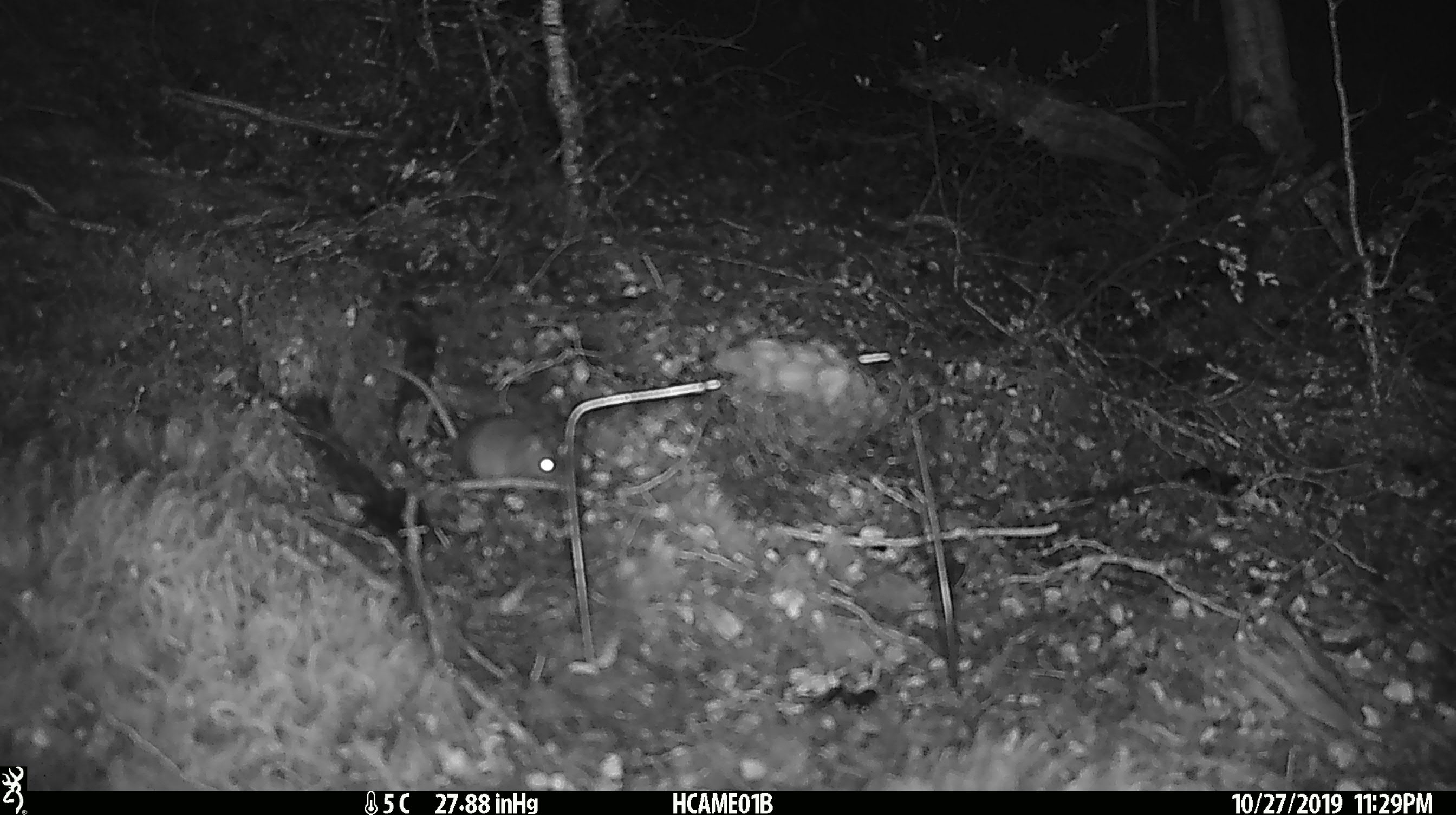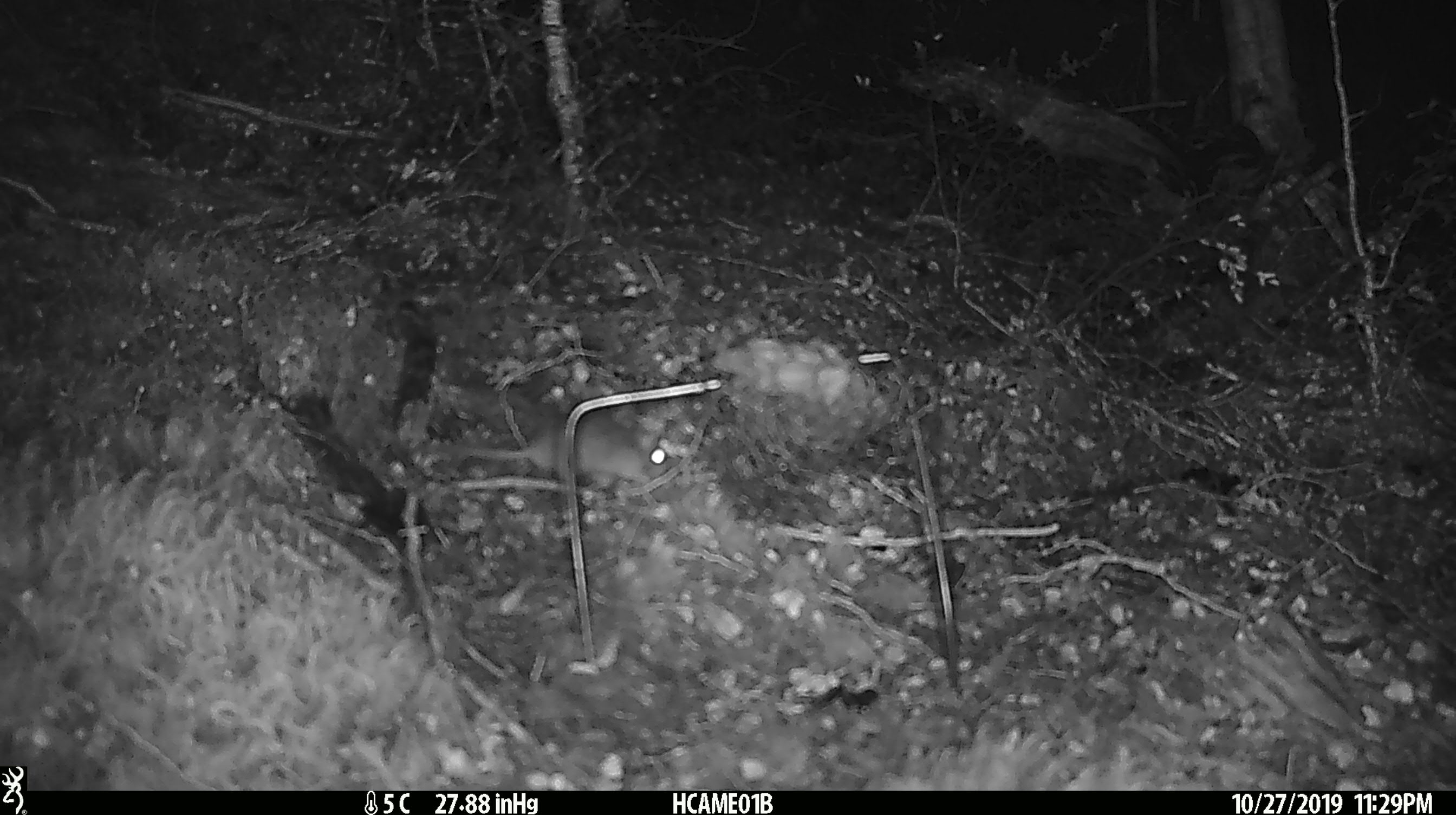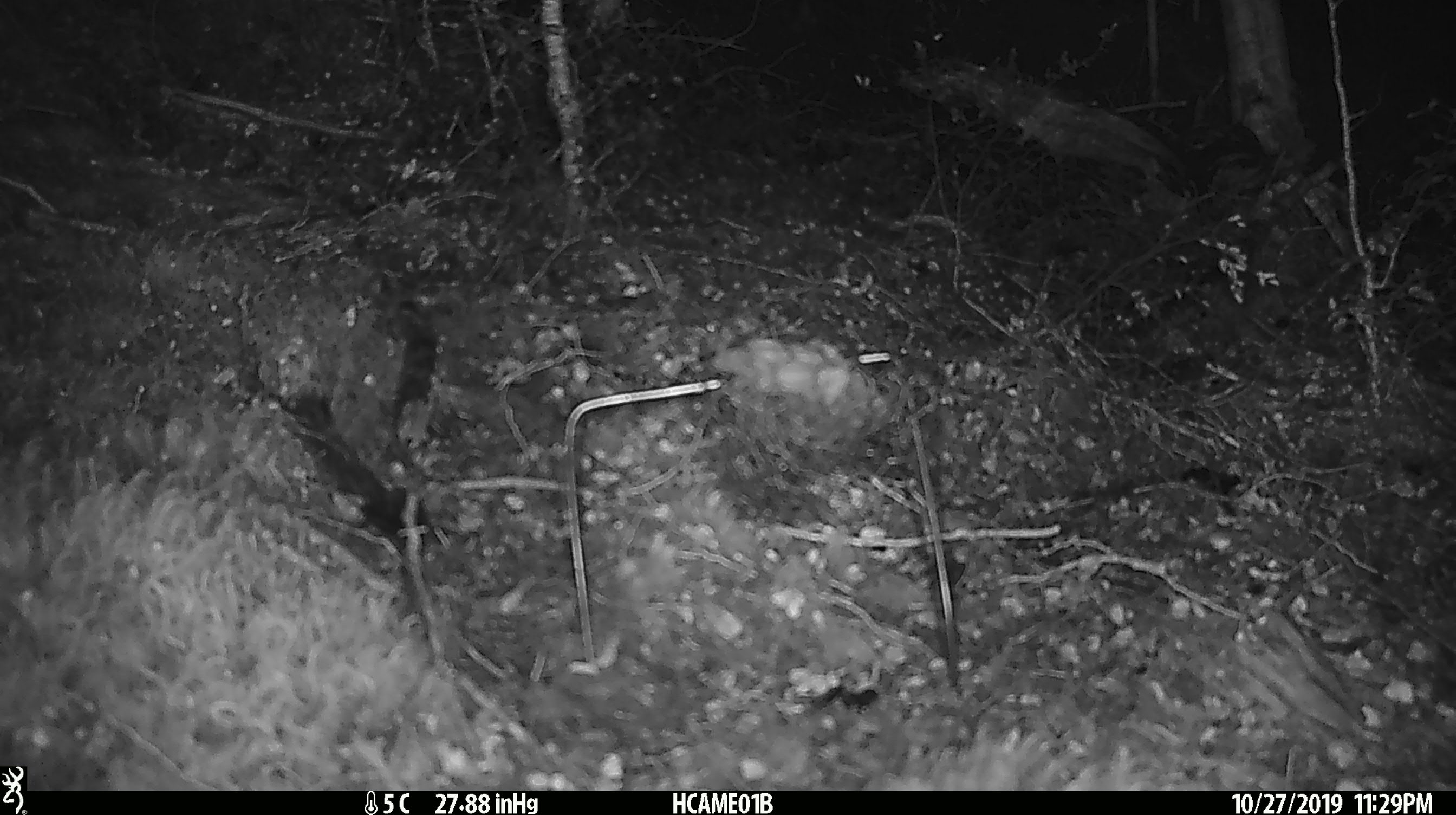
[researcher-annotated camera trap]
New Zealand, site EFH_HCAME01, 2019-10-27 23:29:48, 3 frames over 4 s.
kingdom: Animalia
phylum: Chordata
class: Mammalia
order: Rodentia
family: Muridae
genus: Mus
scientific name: Mus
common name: mouse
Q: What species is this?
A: Mouse (Mus).